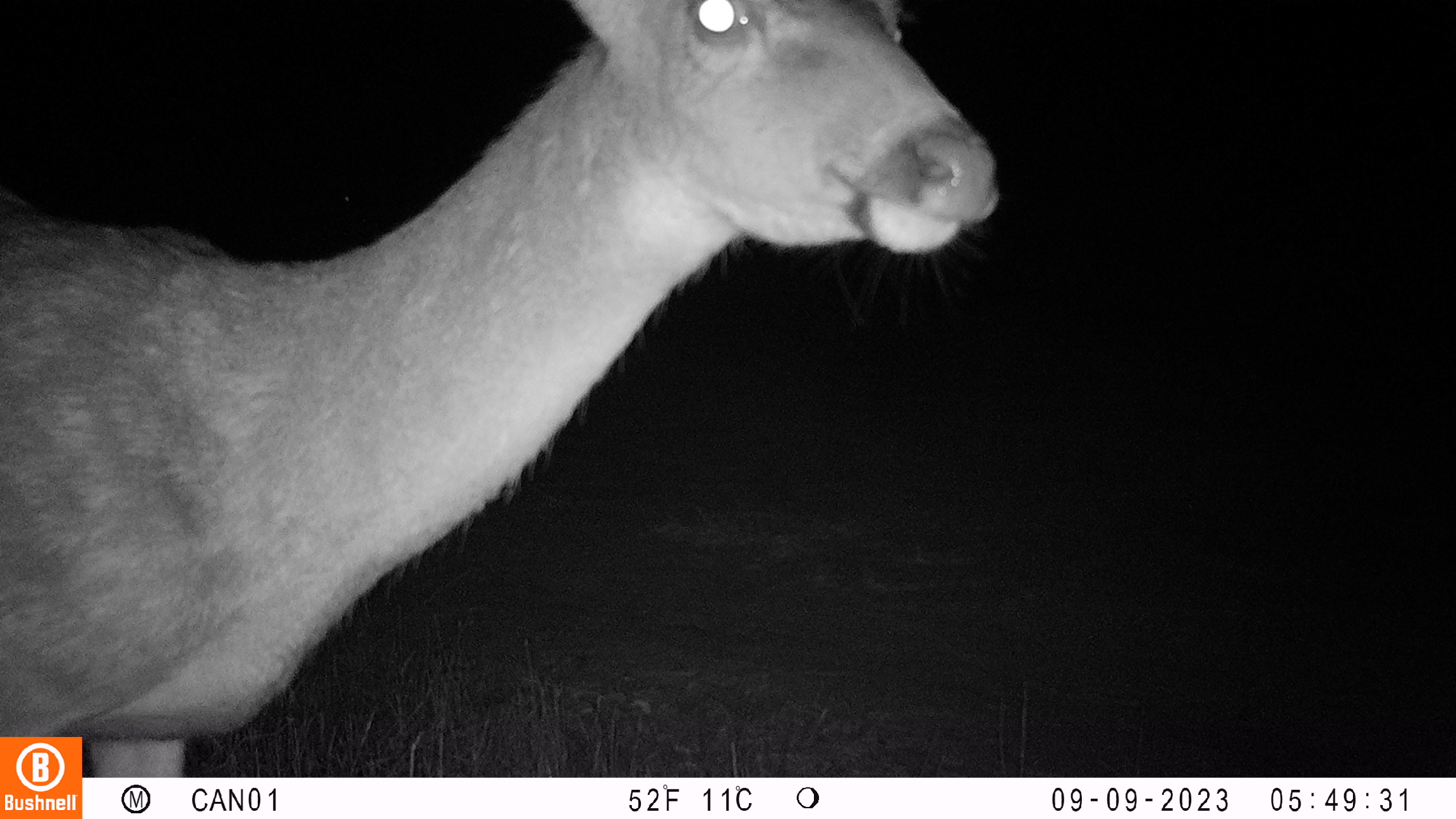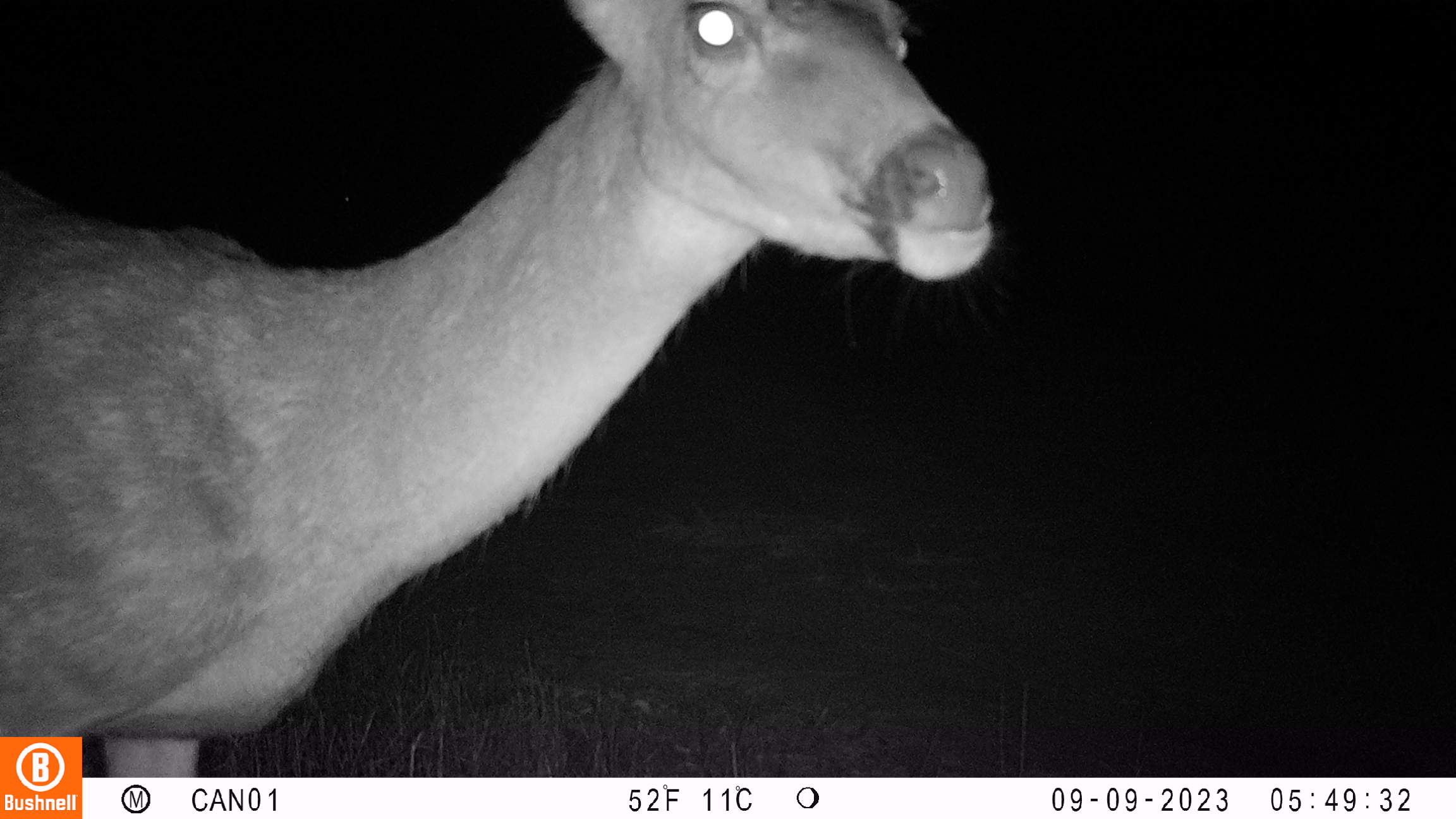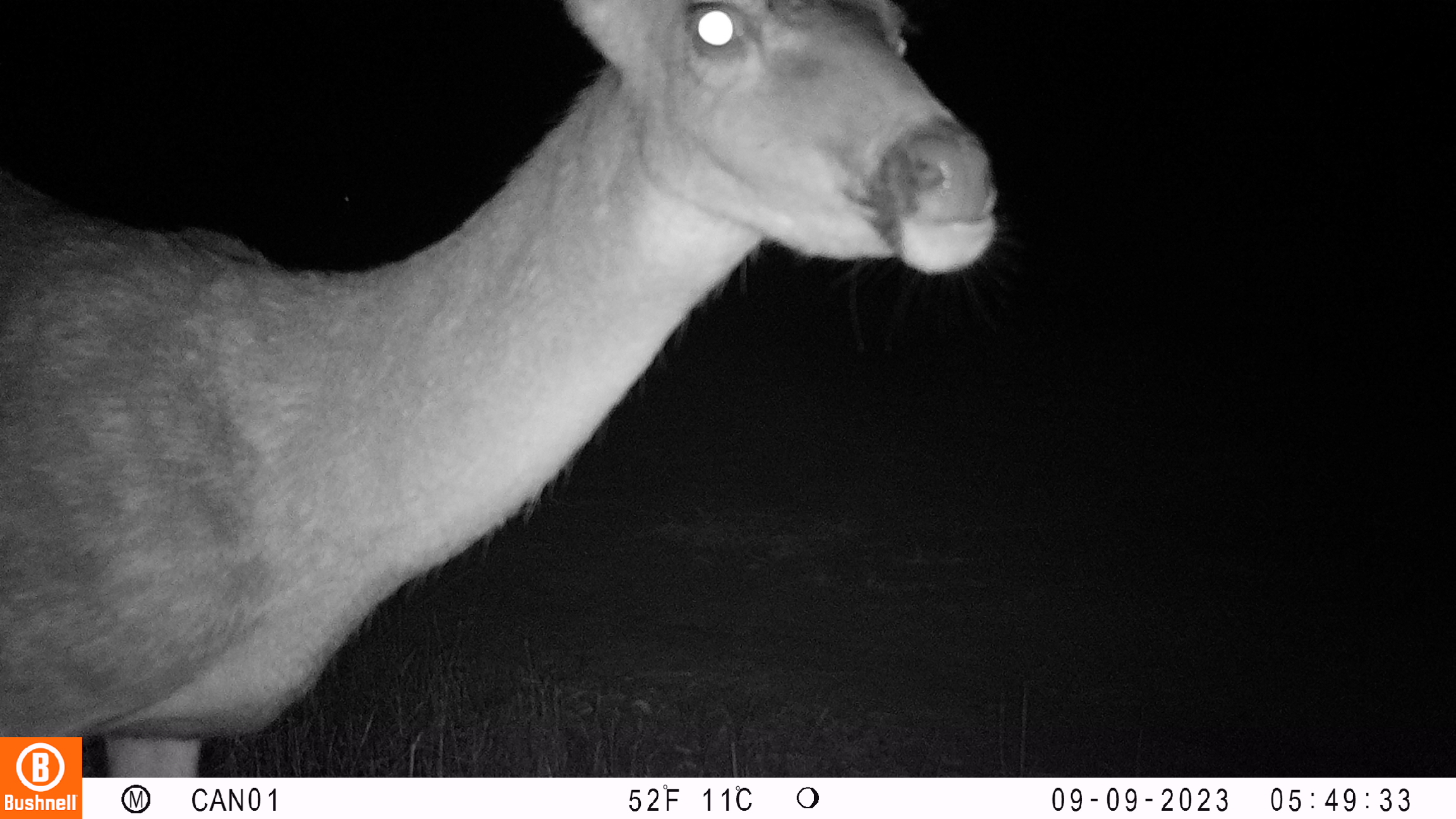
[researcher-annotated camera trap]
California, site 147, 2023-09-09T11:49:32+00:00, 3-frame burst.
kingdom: Animalia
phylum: Chordata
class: Mammalia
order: Artiodactyla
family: Cervidae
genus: Odocoileus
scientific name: Odocoileus hemionus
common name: mule deer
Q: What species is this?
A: Mule deer (Odocoileus hemionus).